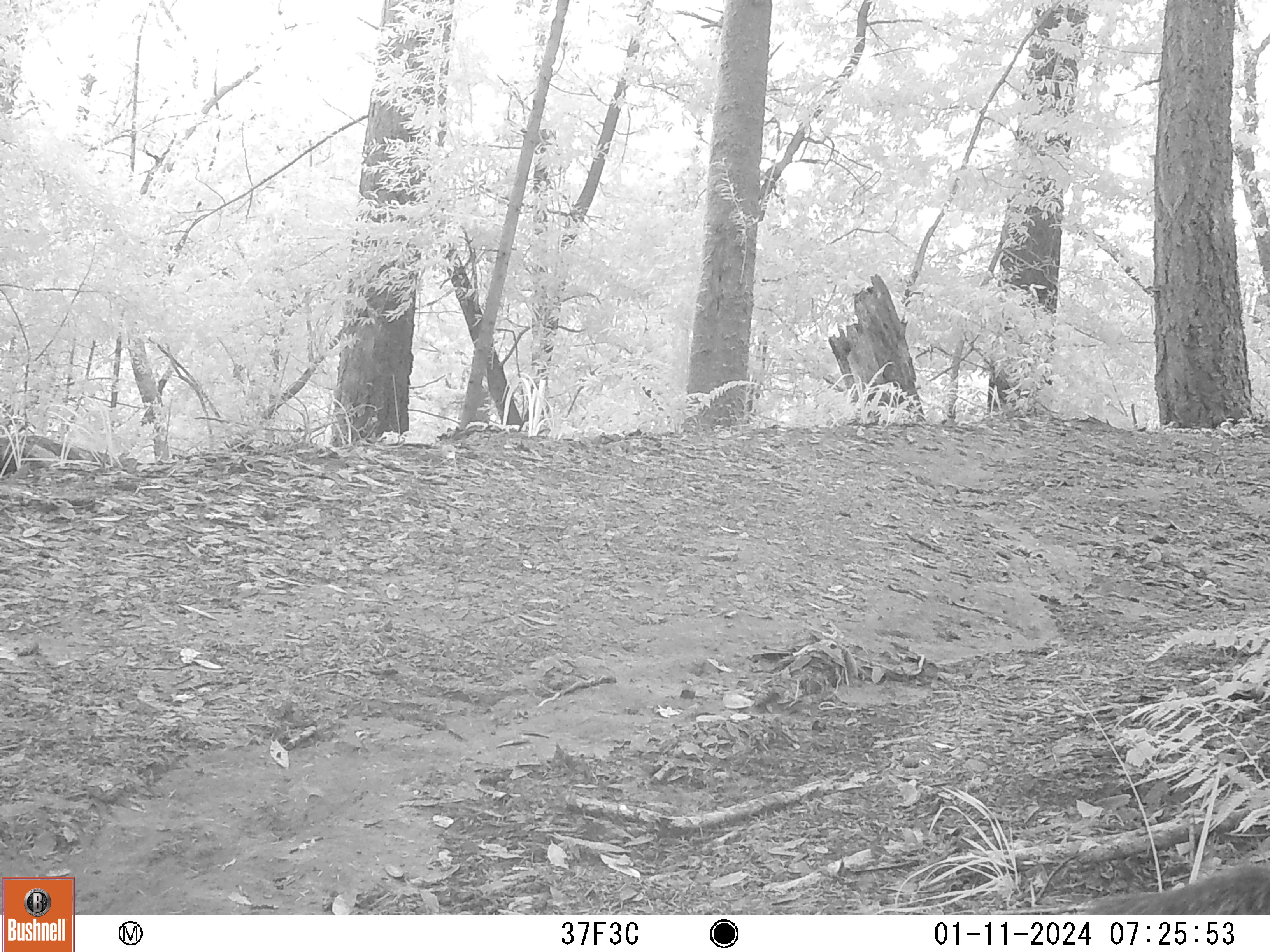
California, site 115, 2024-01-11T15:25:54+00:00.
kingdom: Animalia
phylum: Chordata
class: Mammalia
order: Rodentia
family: Sciuridae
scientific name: Sciuridae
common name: squirrel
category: unknown squirrel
Unknown squirrel (squirrel) (Sciuridae).